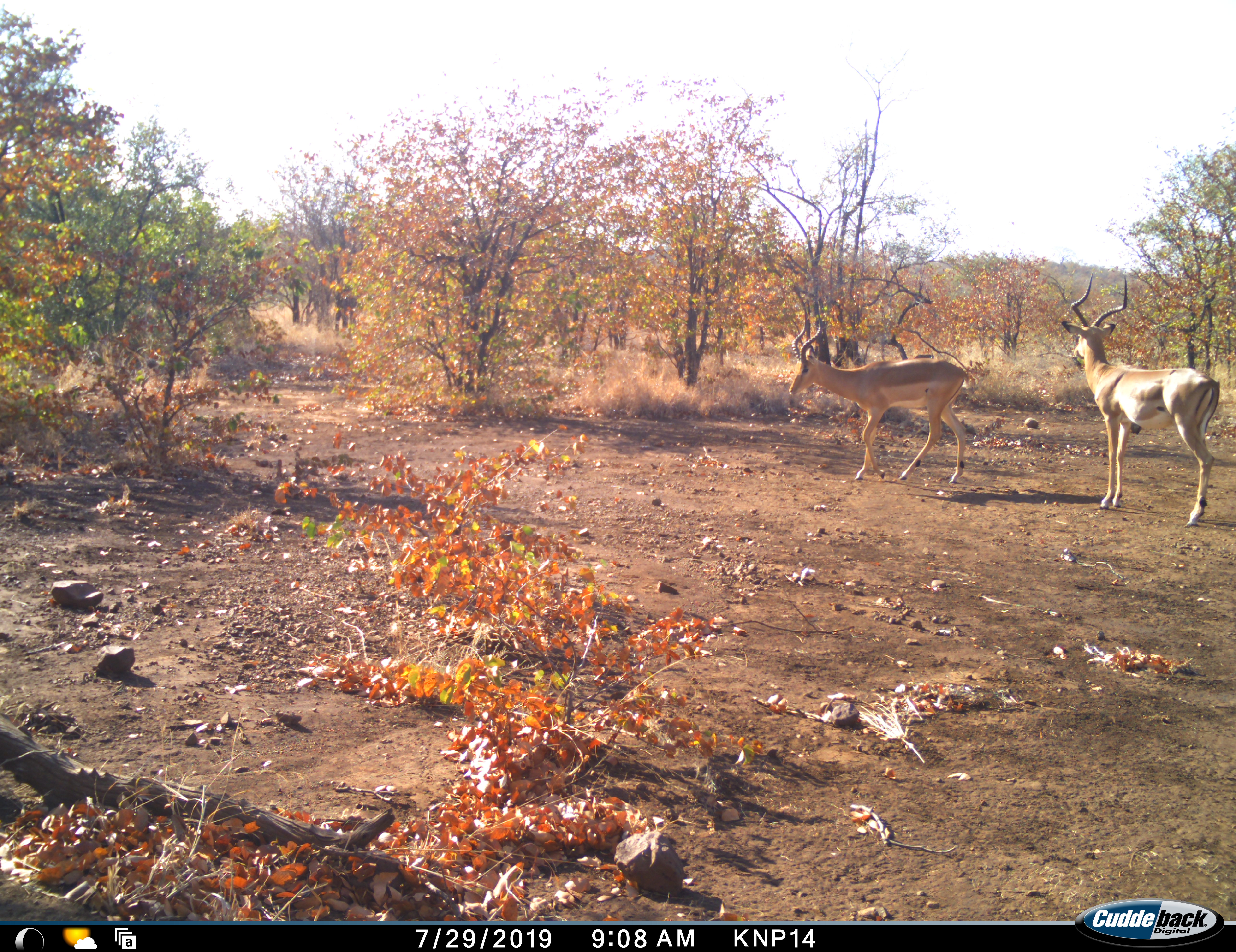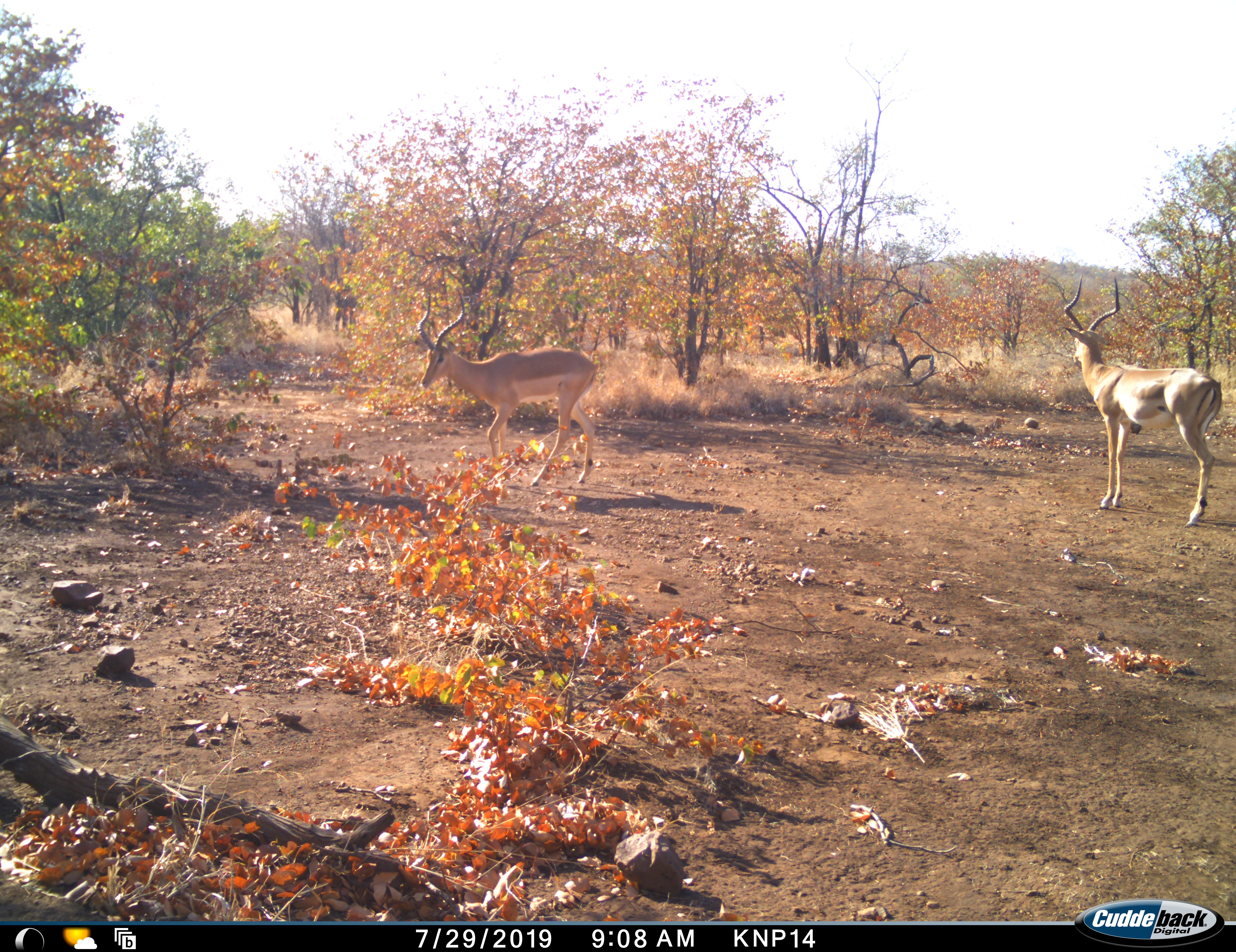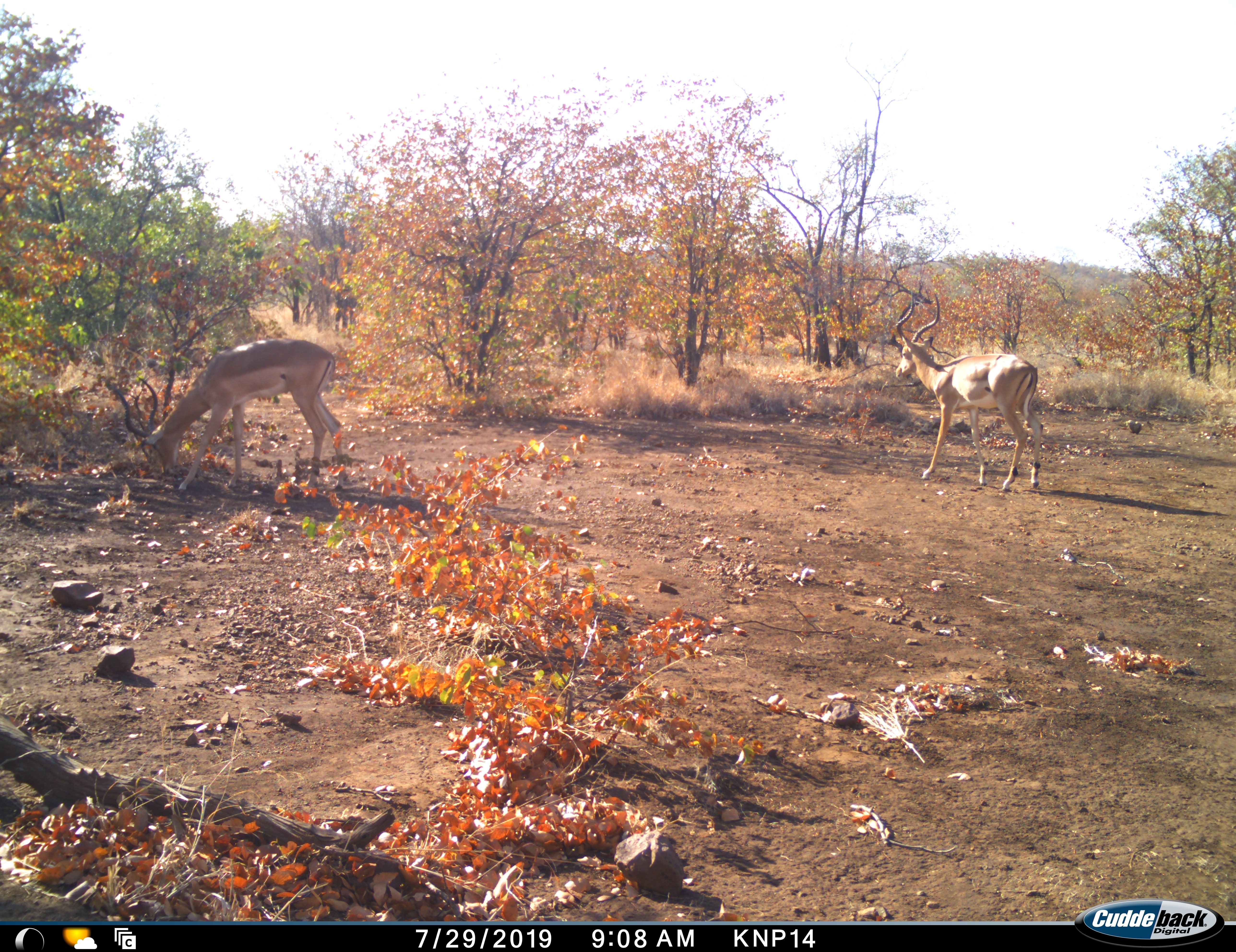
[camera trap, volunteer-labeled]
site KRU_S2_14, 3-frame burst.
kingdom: Animalia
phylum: Chordata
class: Mammalia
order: Artiodactyla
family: Bovidae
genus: Aepyceros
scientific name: Aepyceros melampus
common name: impala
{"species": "impala (Aepyceros melampus)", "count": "2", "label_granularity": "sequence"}